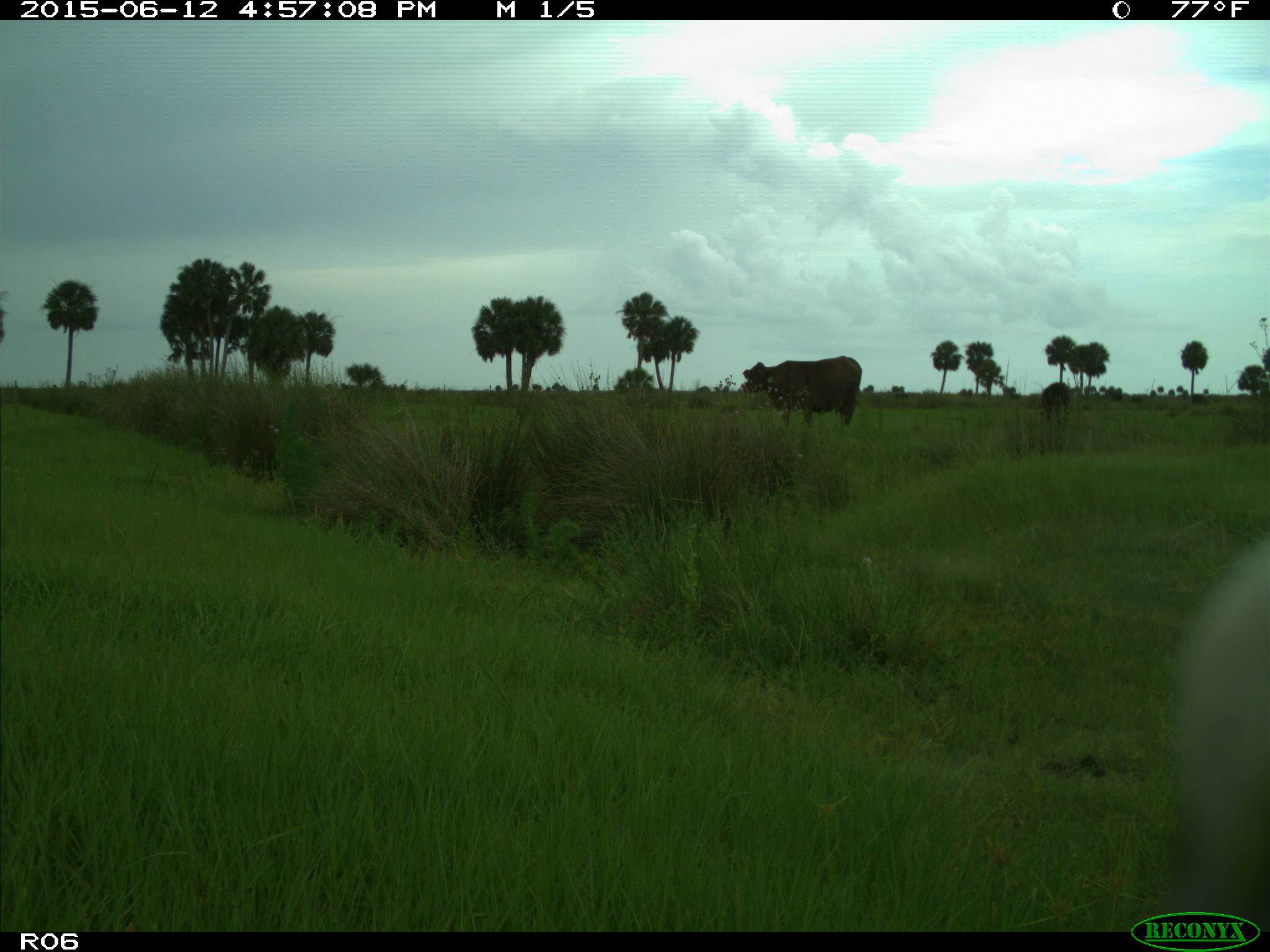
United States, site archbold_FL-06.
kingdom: Animalia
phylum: Chordata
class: Mammalia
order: Artiodactyla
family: Bovidae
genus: Bos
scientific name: Bos taurus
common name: domestic cow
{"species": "Bos taurus (domestic cow)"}